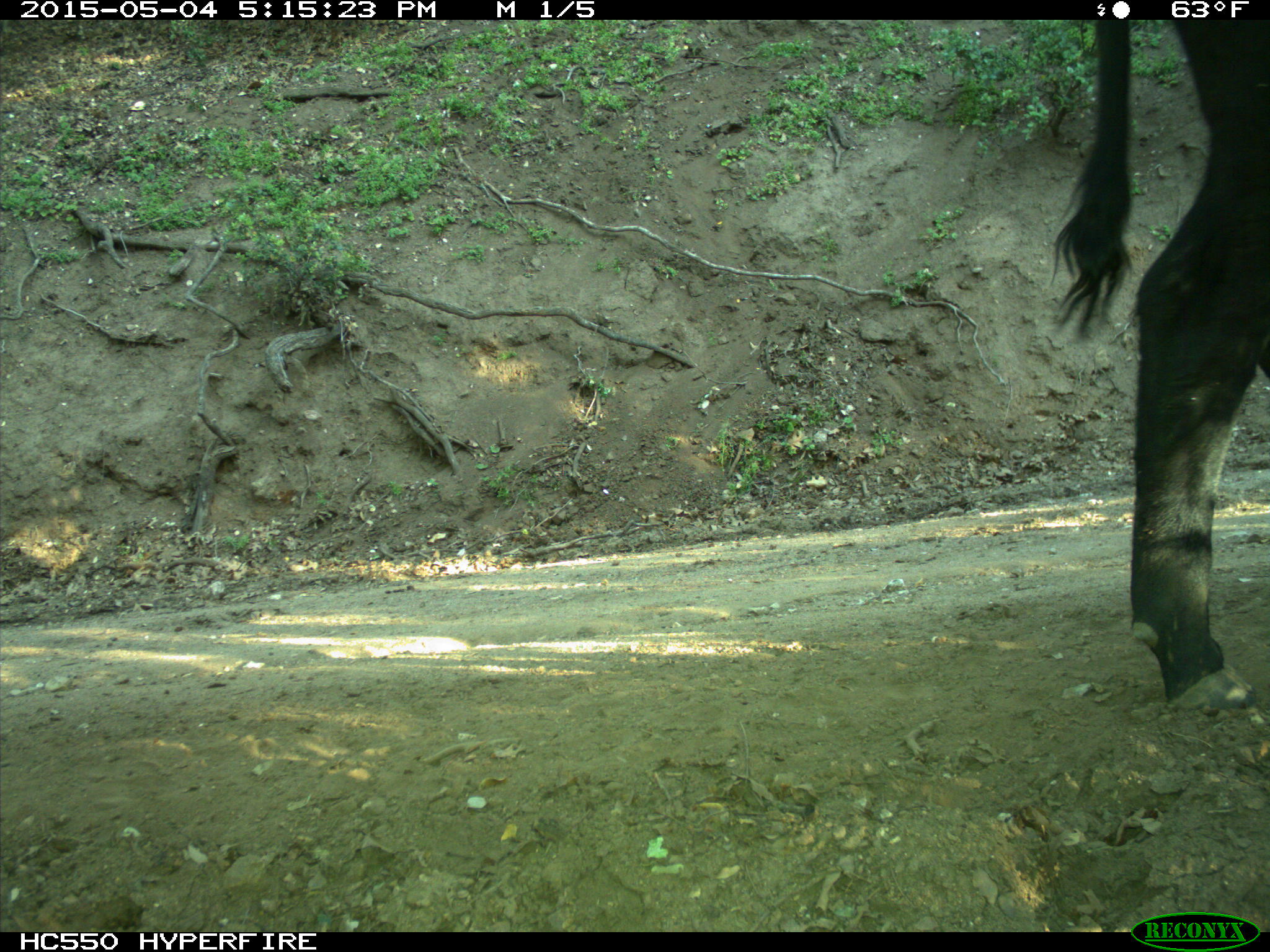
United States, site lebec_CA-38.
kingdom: Animalia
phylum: Chordata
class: Mammalia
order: Artiodactyla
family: Bovidae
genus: Bos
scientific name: Bos taurus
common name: domestic cow